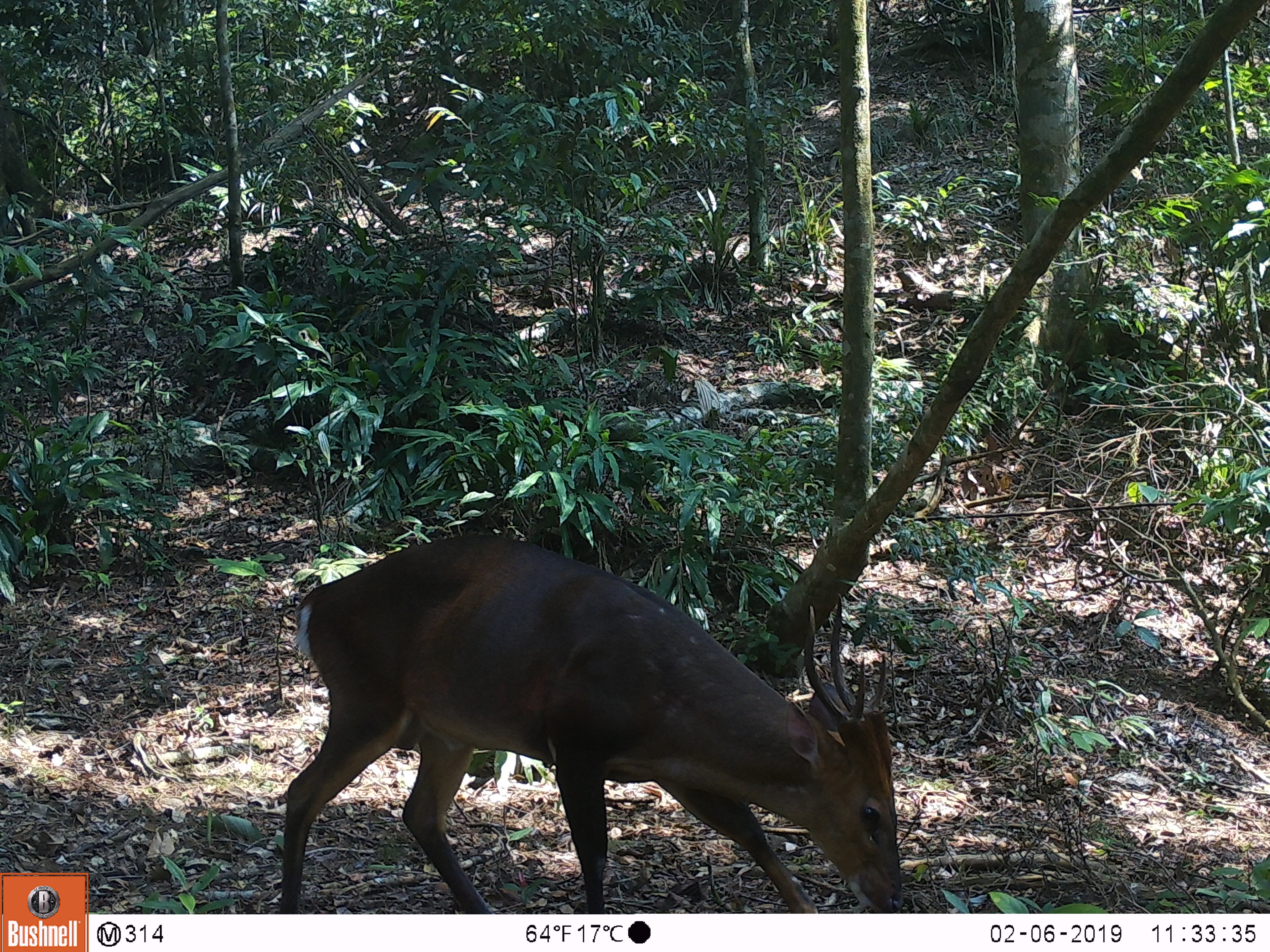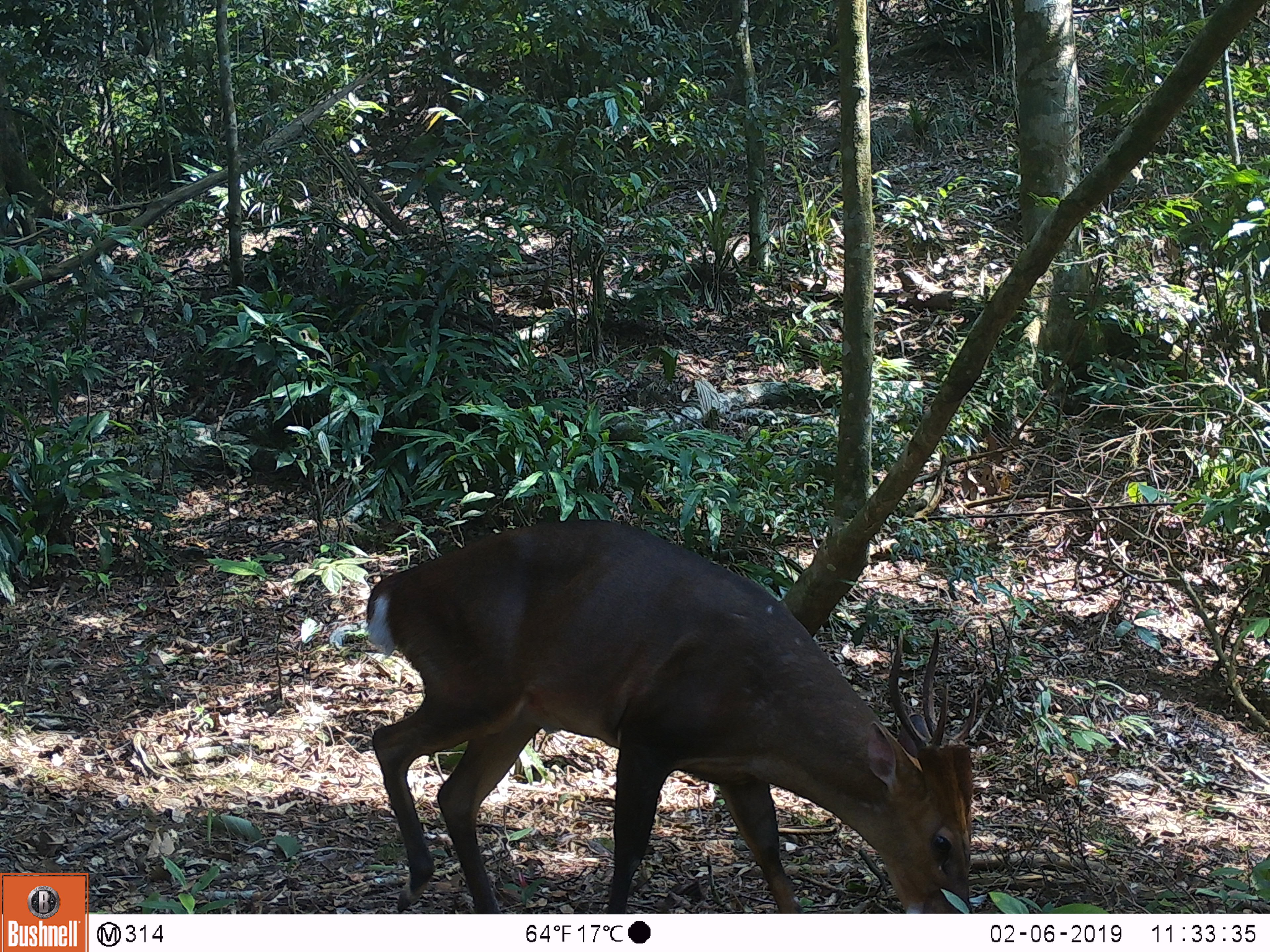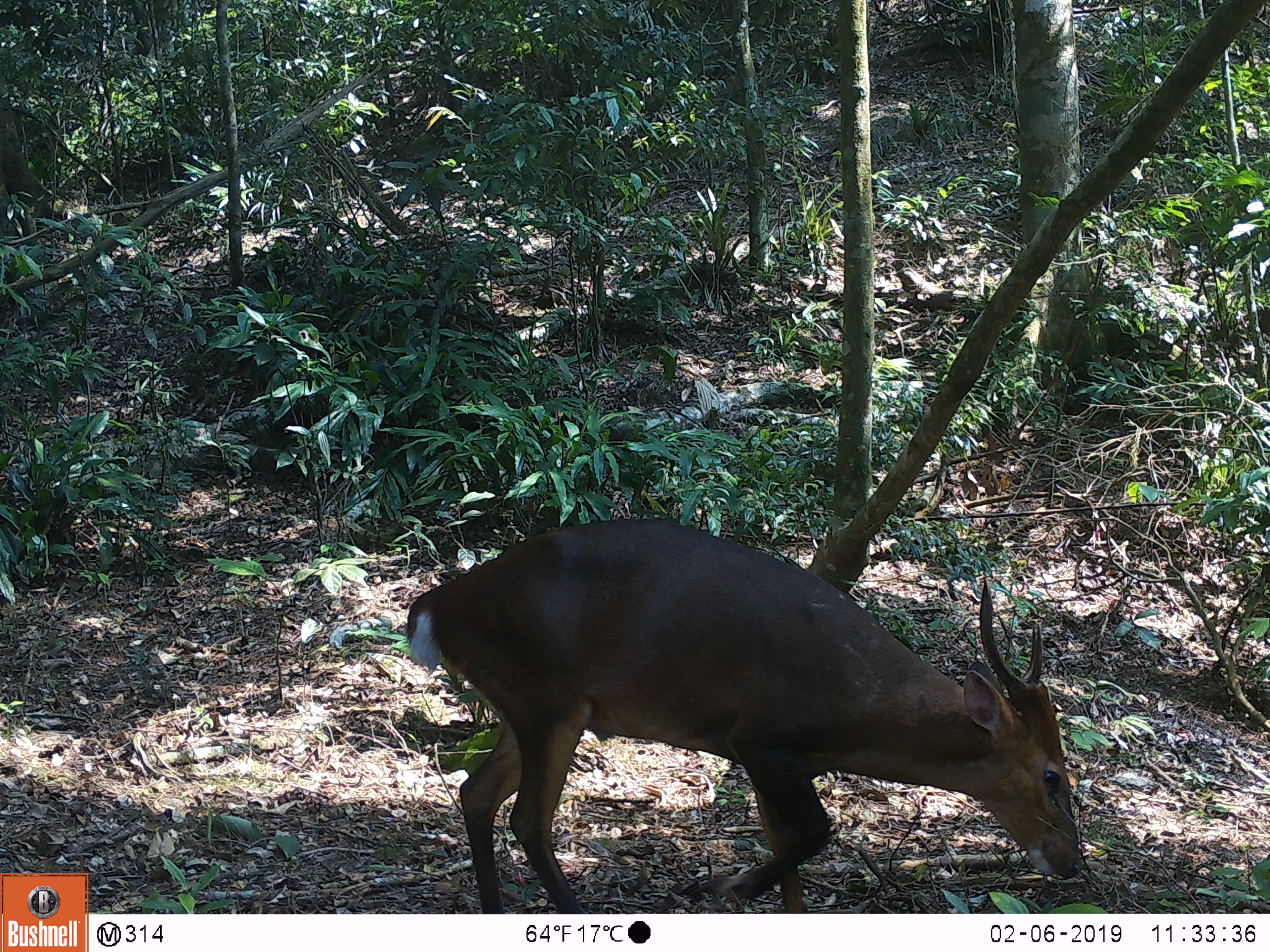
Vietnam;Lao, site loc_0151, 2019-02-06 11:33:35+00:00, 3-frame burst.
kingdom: Animalia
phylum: Chordata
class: Mammalia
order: Artiodactyla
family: Cervidae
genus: Muntiacus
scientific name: Muntiacus vuquangensis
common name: large-antlered muntjac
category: large antlered muntjac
Large antlered muntjac (large-antlered muntjac) (Muntiacus vuquangensis). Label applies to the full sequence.